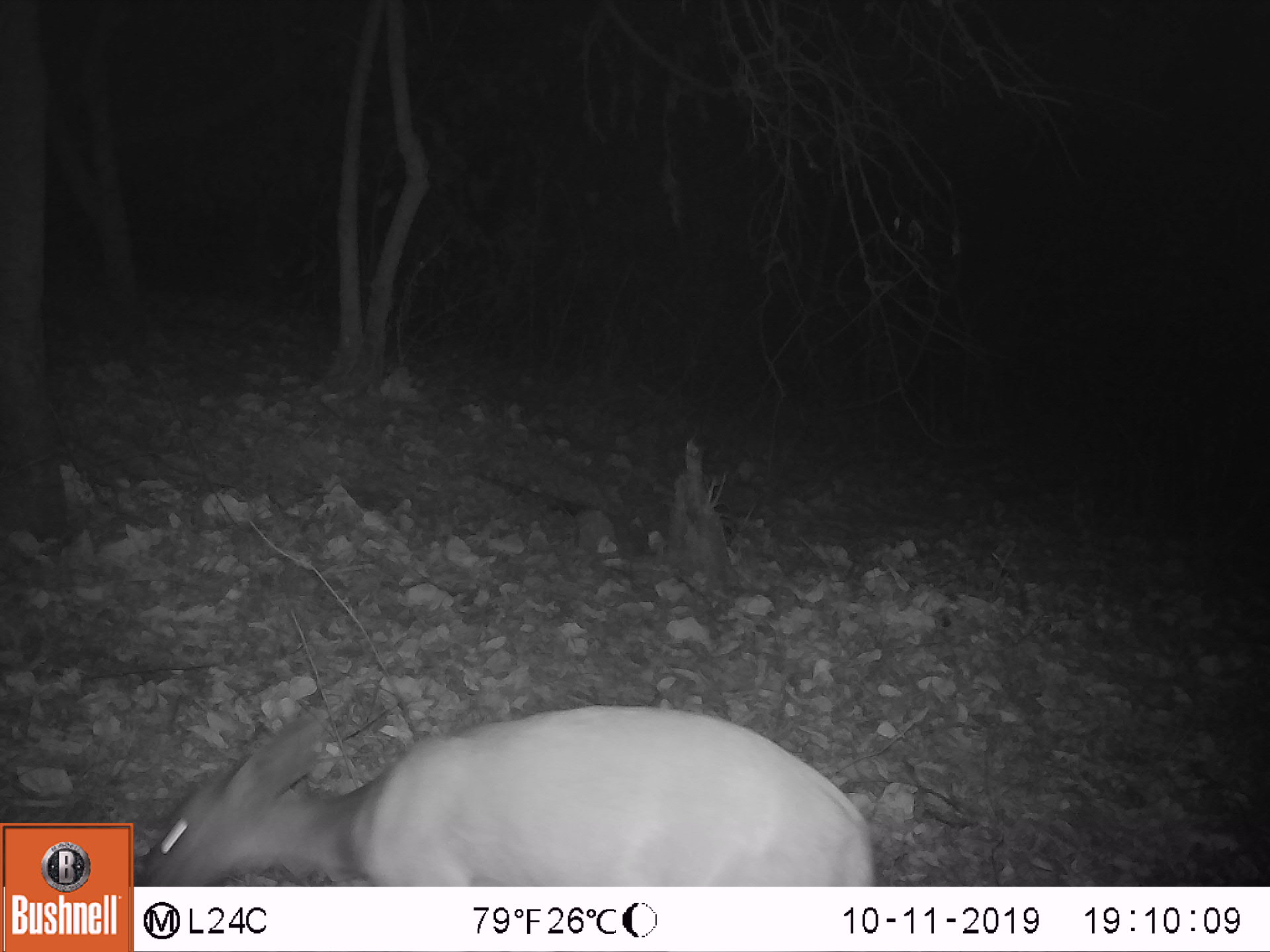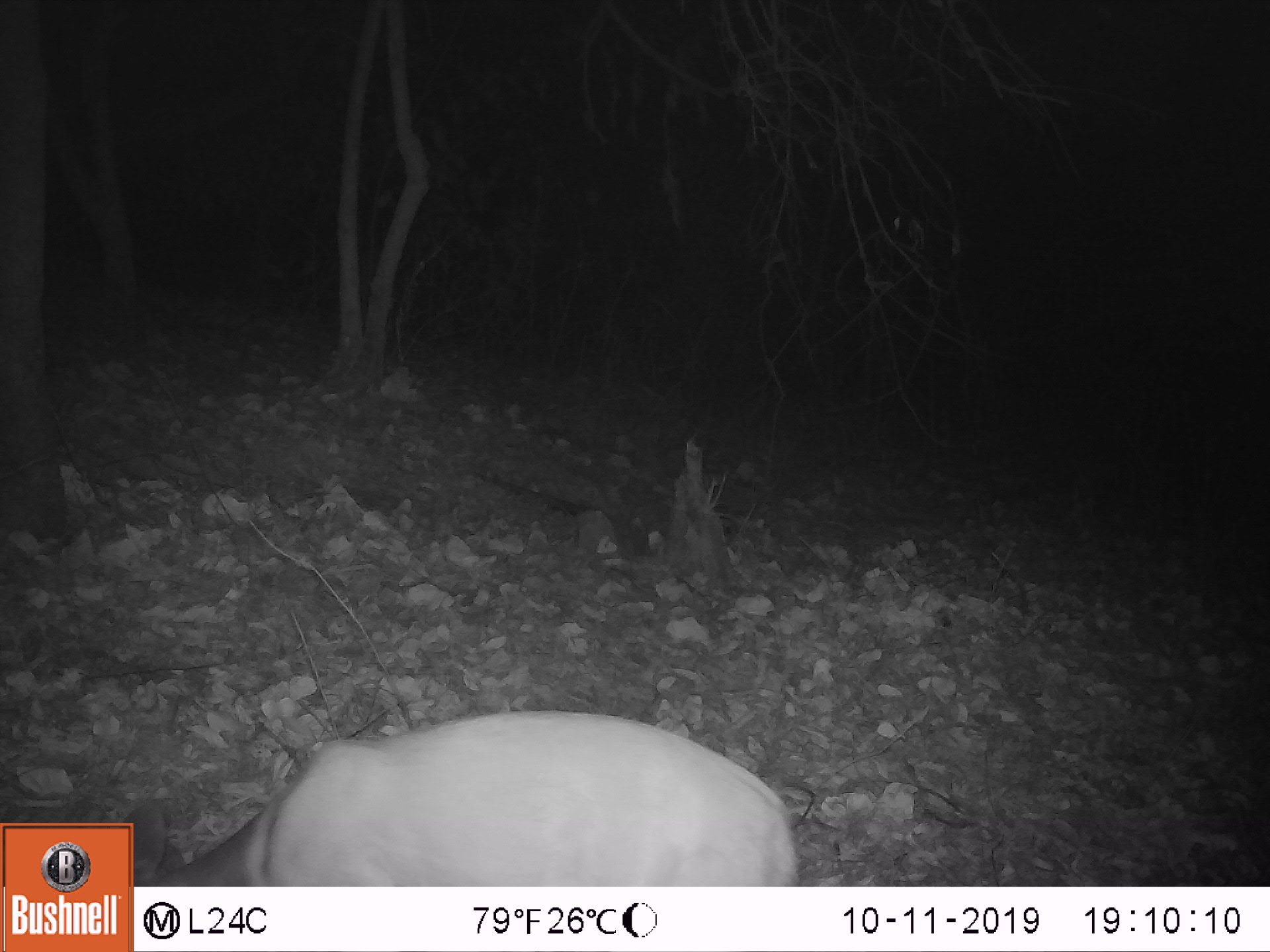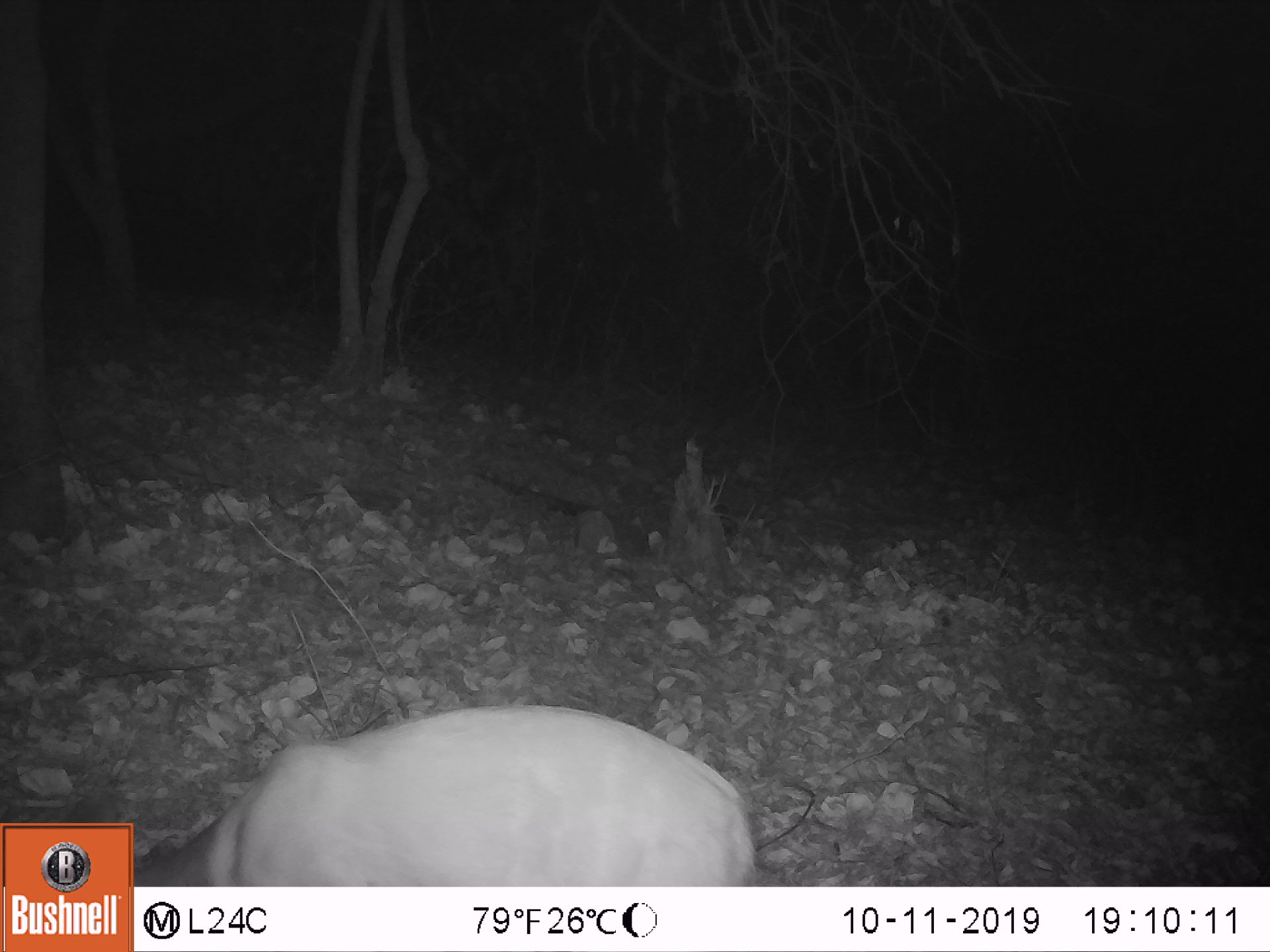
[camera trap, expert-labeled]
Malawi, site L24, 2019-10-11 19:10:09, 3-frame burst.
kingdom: Animalia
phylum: Chordata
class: Mammalia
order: Artiodactyla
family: Bovidae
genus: Tragelaphus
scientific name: Tragelaphus sylvaticus sylvaticus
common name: cape bushbuck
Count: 1.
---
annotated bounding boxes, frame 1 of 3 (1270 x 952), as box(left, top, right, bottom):
cape bushbuck: box(152, 704, 872, 883)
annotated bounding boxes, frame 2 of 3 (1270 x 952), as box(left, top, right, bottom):
cape bushbuck: box(137, 698, 798, 878)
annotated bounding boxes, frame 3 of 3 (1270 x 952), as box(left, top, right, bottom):
cape bushbuck: box(149, 698, 754, 878)